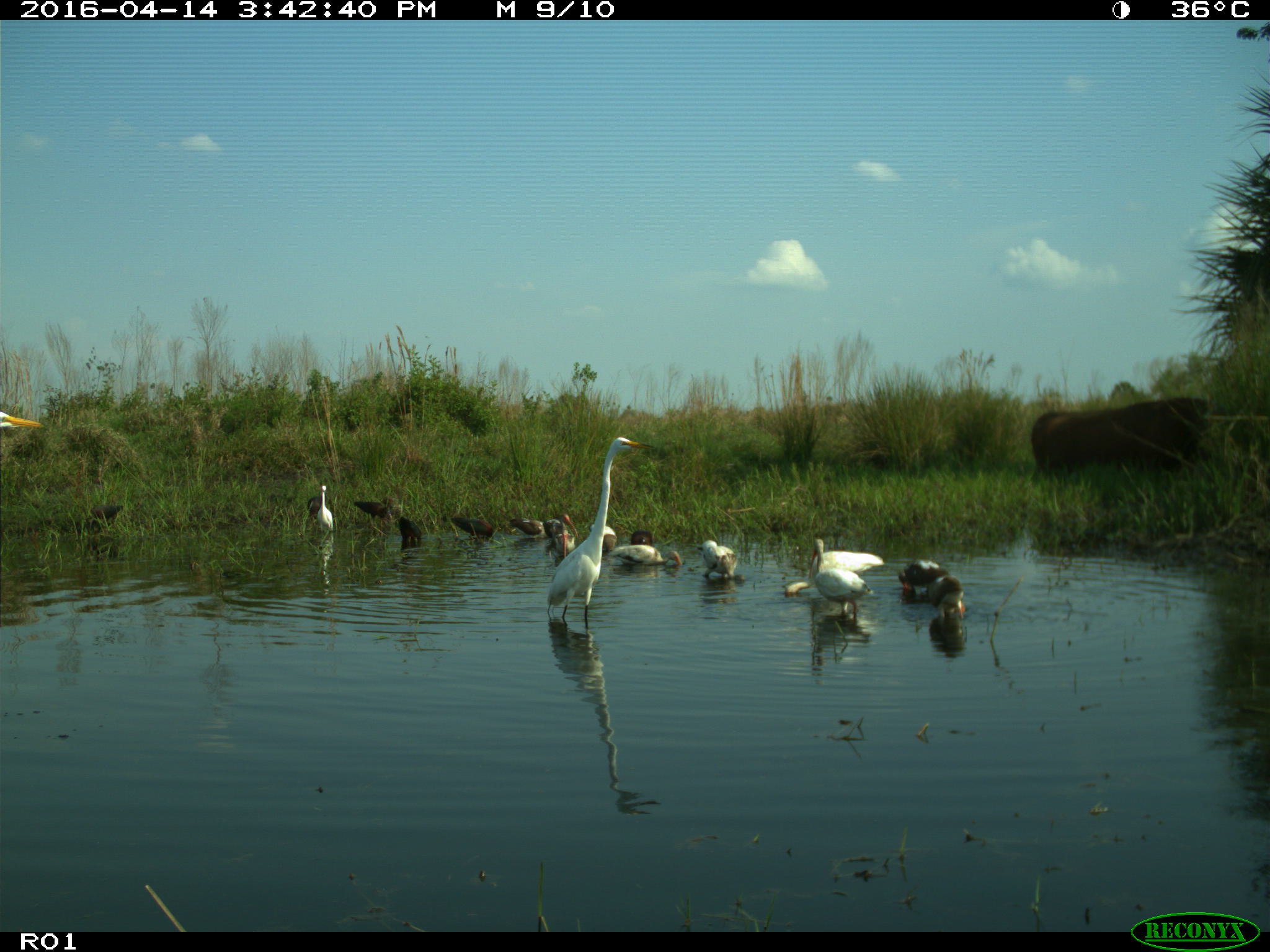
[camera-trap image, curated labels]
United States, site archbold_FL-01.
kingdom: Animalia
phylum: Chordata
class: Mammalia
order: Artiodactyla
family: Bovidae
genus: Bos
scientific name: Bos taurus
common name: domestic cow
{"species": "Bos taurus (domestic cow)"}